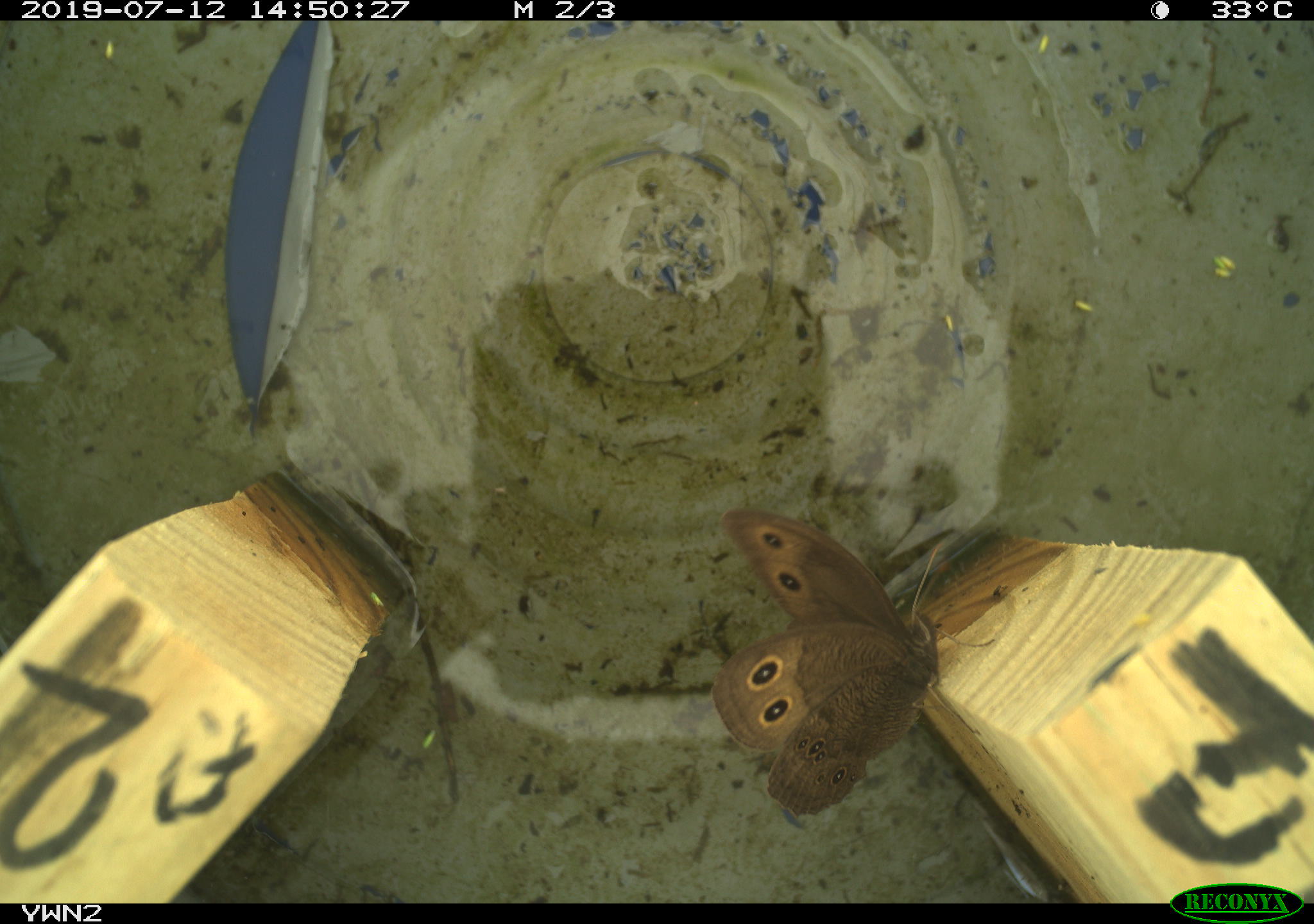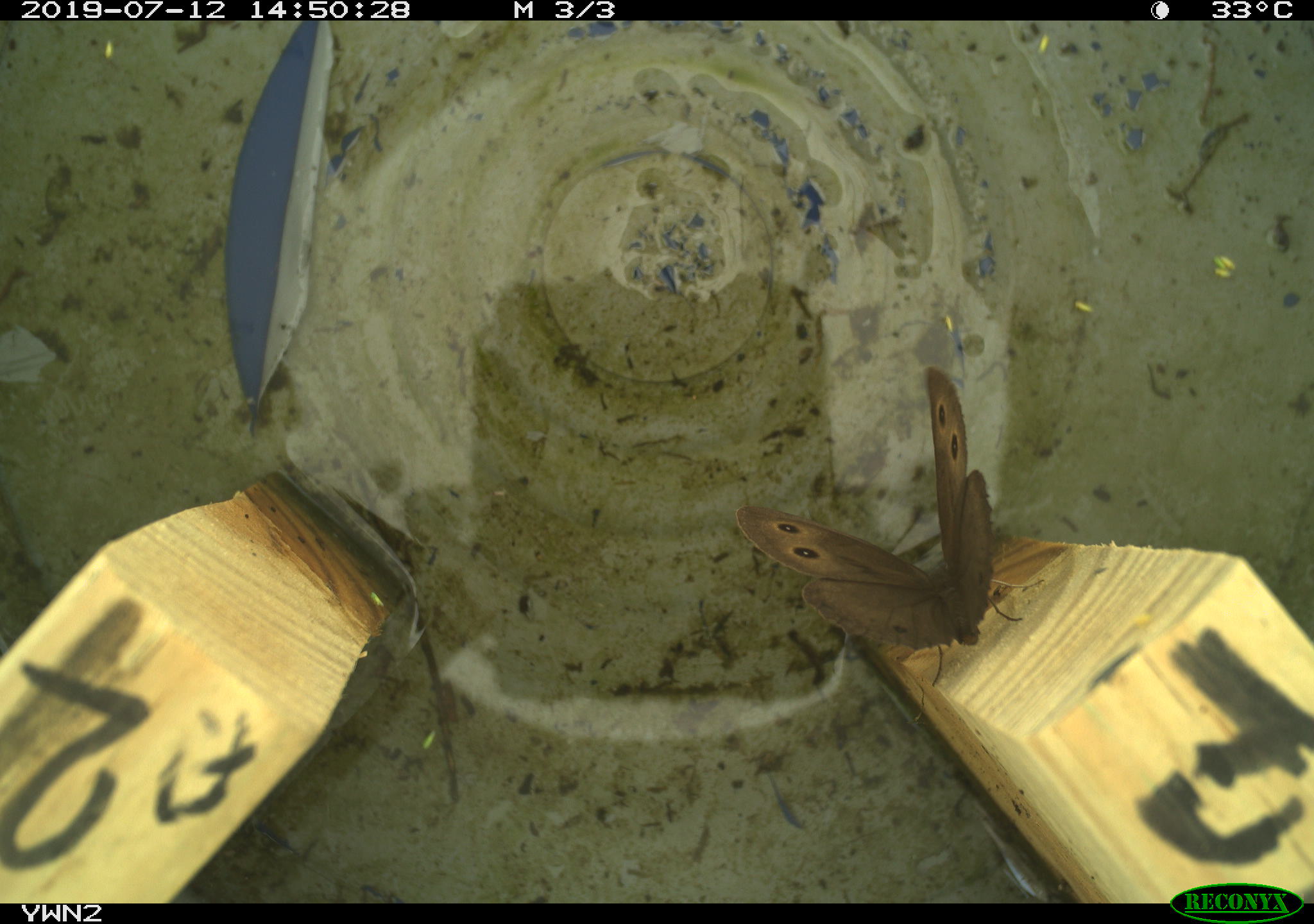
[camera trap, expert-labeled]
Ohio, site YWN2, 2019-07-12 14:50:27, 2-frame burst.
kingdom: Animalia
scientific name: Animalia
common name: animal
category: invertebrate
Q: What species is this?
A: Invertebrate (animal) (Animalia).